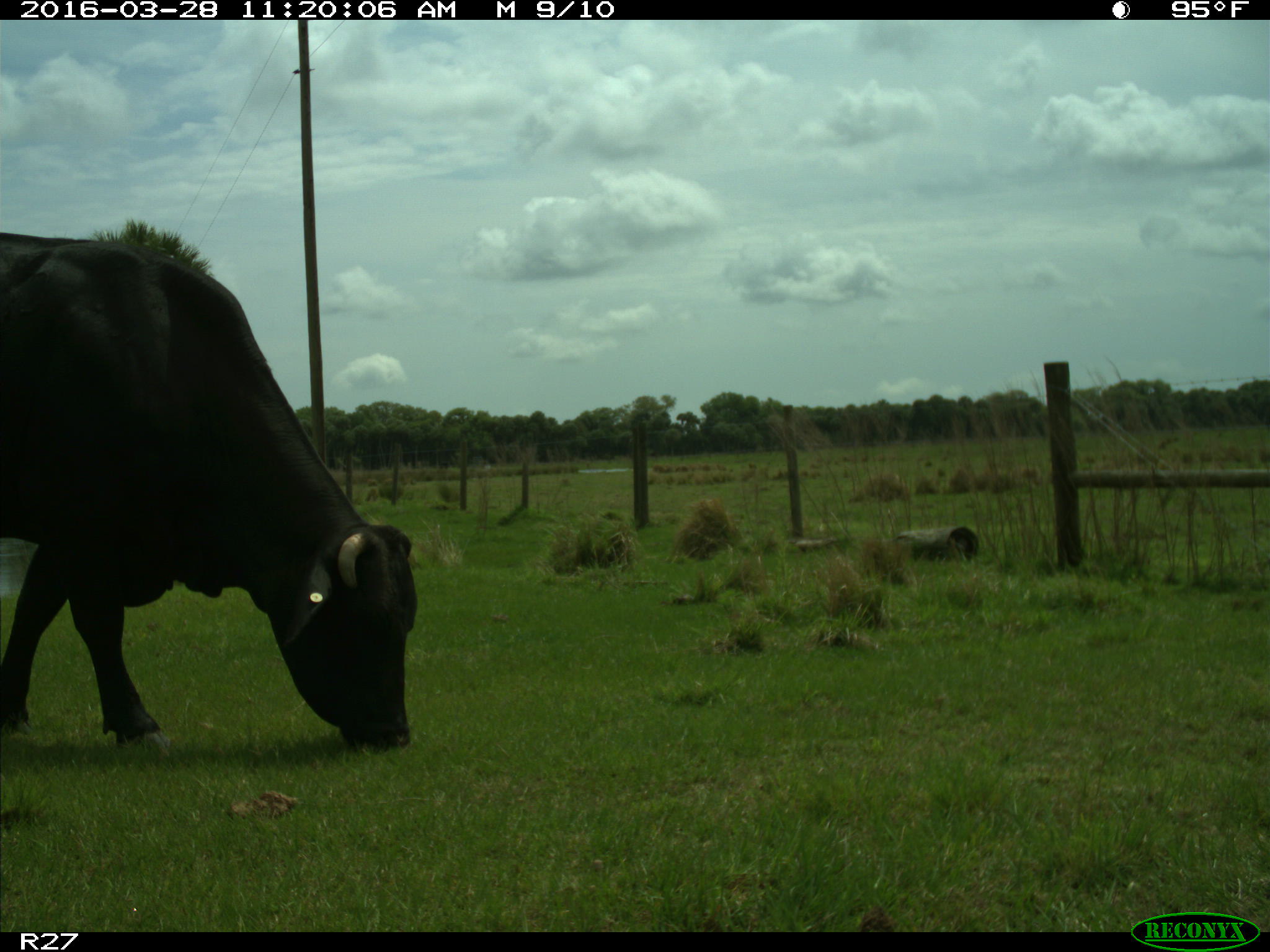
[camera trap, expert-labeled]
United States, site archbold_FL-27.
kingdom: Animalia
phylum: Chordata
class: Mammalia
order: Artiodactyla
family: Bovidae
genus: Bos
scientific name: Bos taurus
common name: domestic cow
Bos taurus (domestic cow).